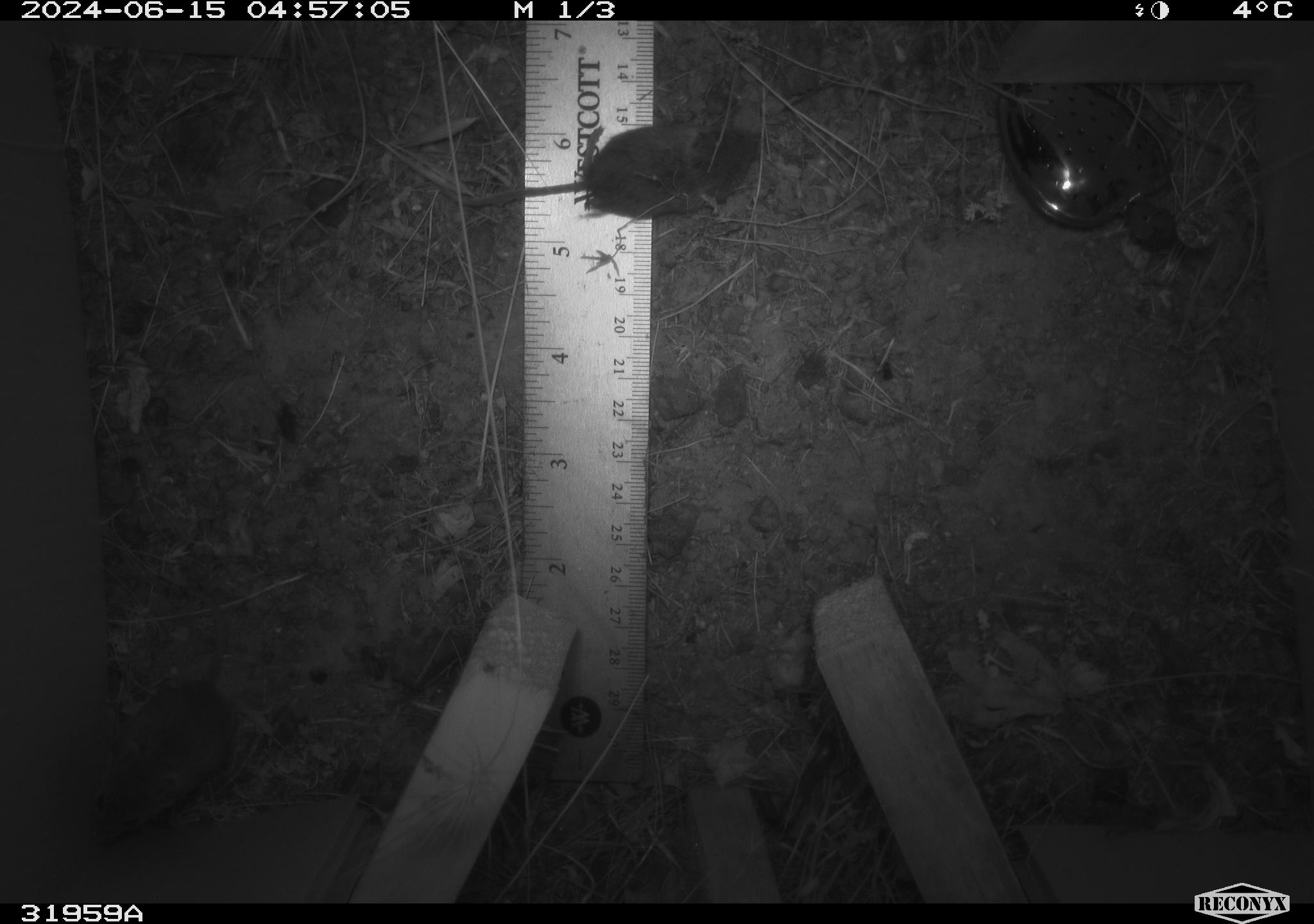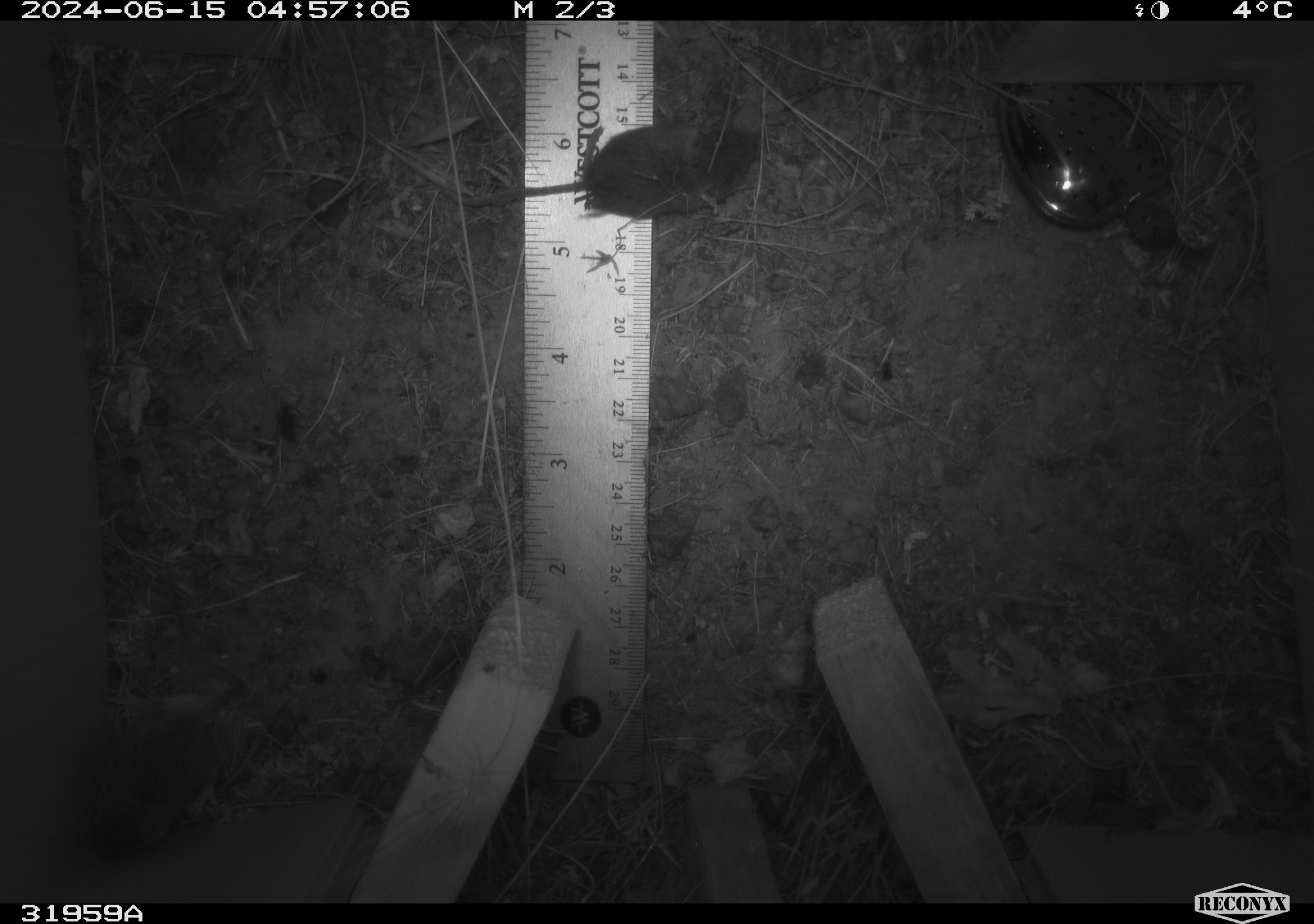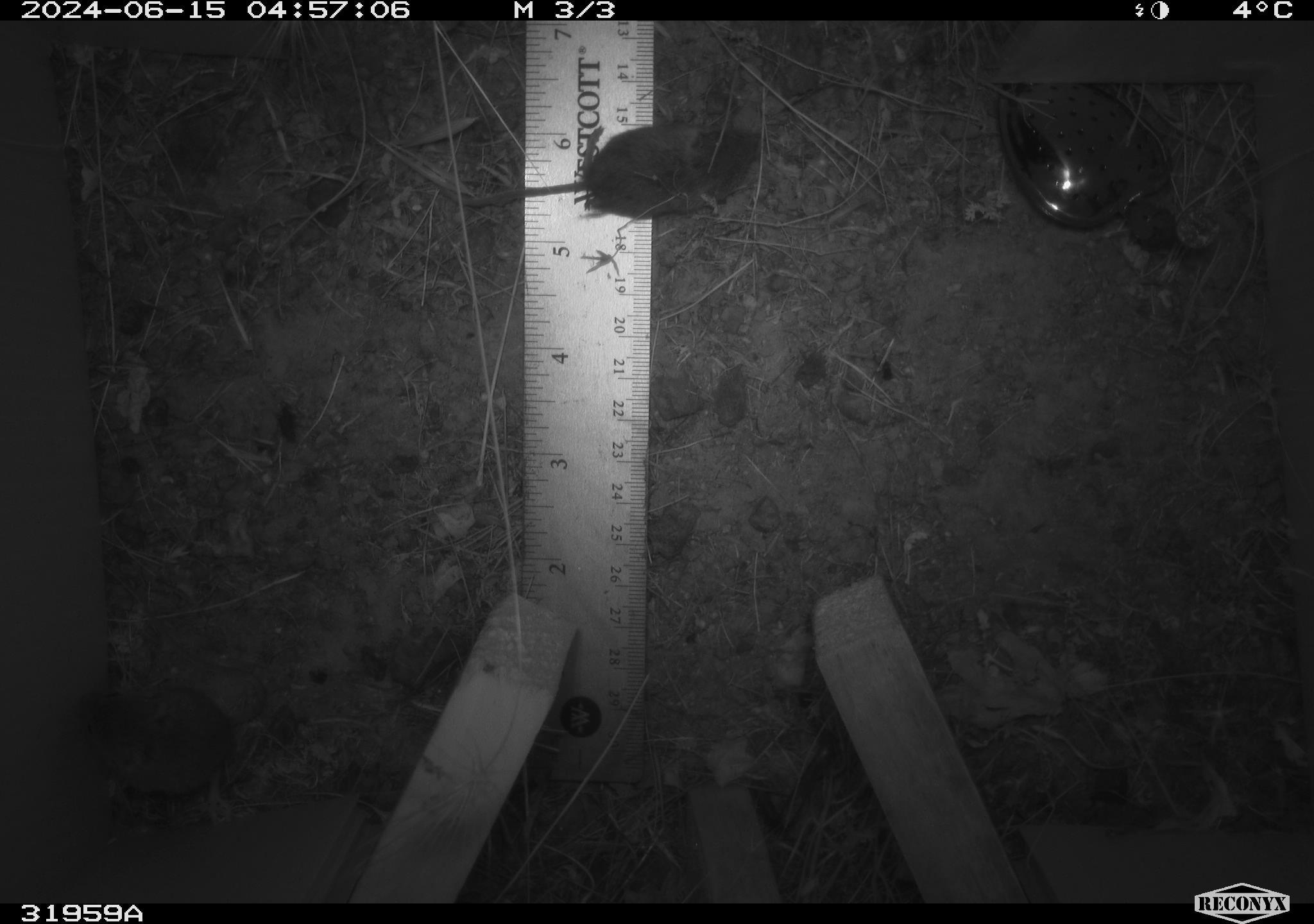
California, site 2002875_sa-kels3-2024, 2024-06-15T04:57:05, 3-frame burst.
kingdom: Animalia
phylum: Chordata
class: Mammalia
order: Rodentia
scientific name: Rodentia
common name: rodent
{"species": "rodent (Rodentia)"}